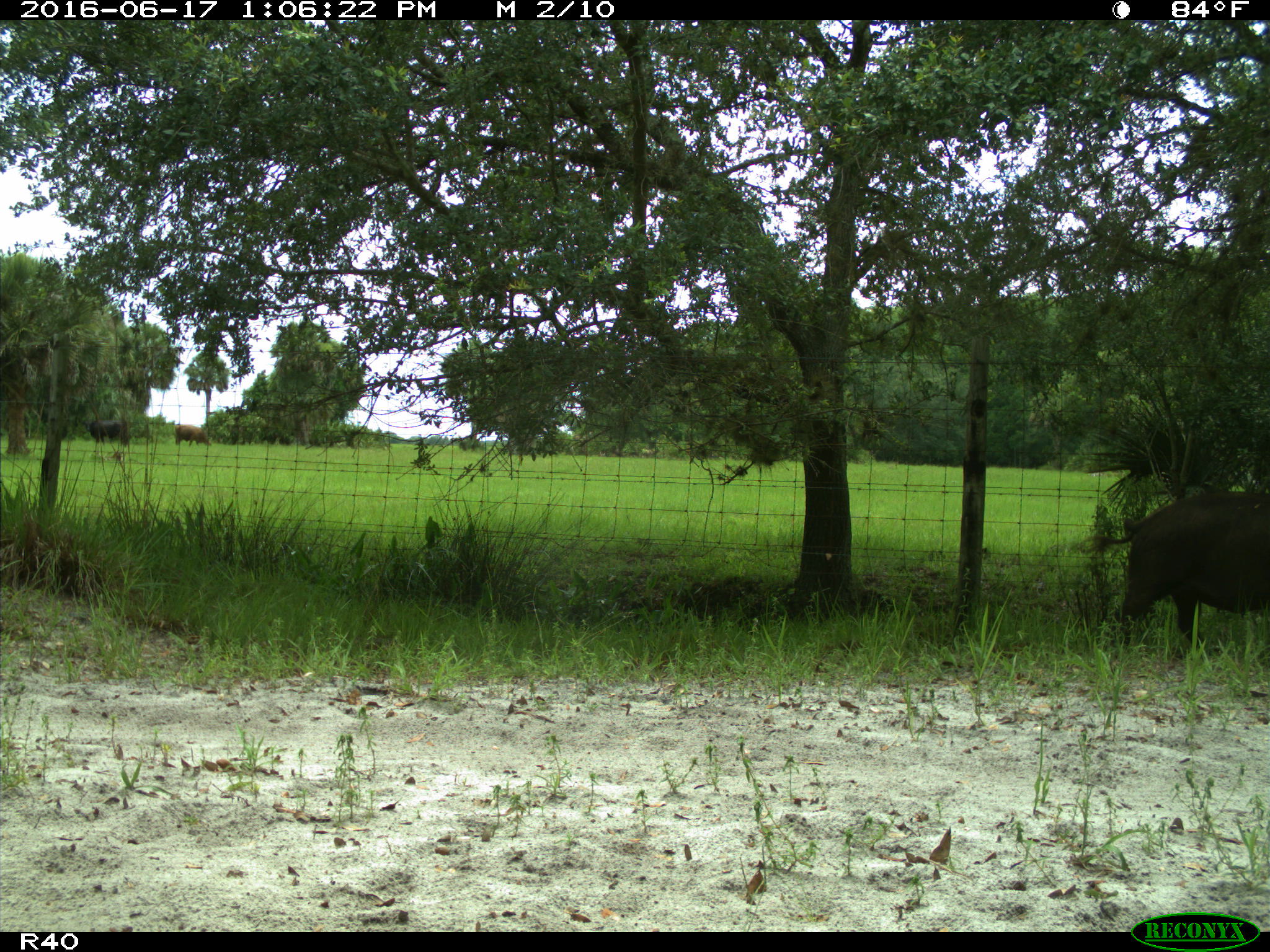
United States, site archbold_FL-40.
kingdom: Animalia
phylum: Chordata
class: Mammalia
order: Artiodactyla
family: Suidae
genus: Sus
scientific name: Sus scrofa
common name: wild boar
Sus scrofa (wild boar).